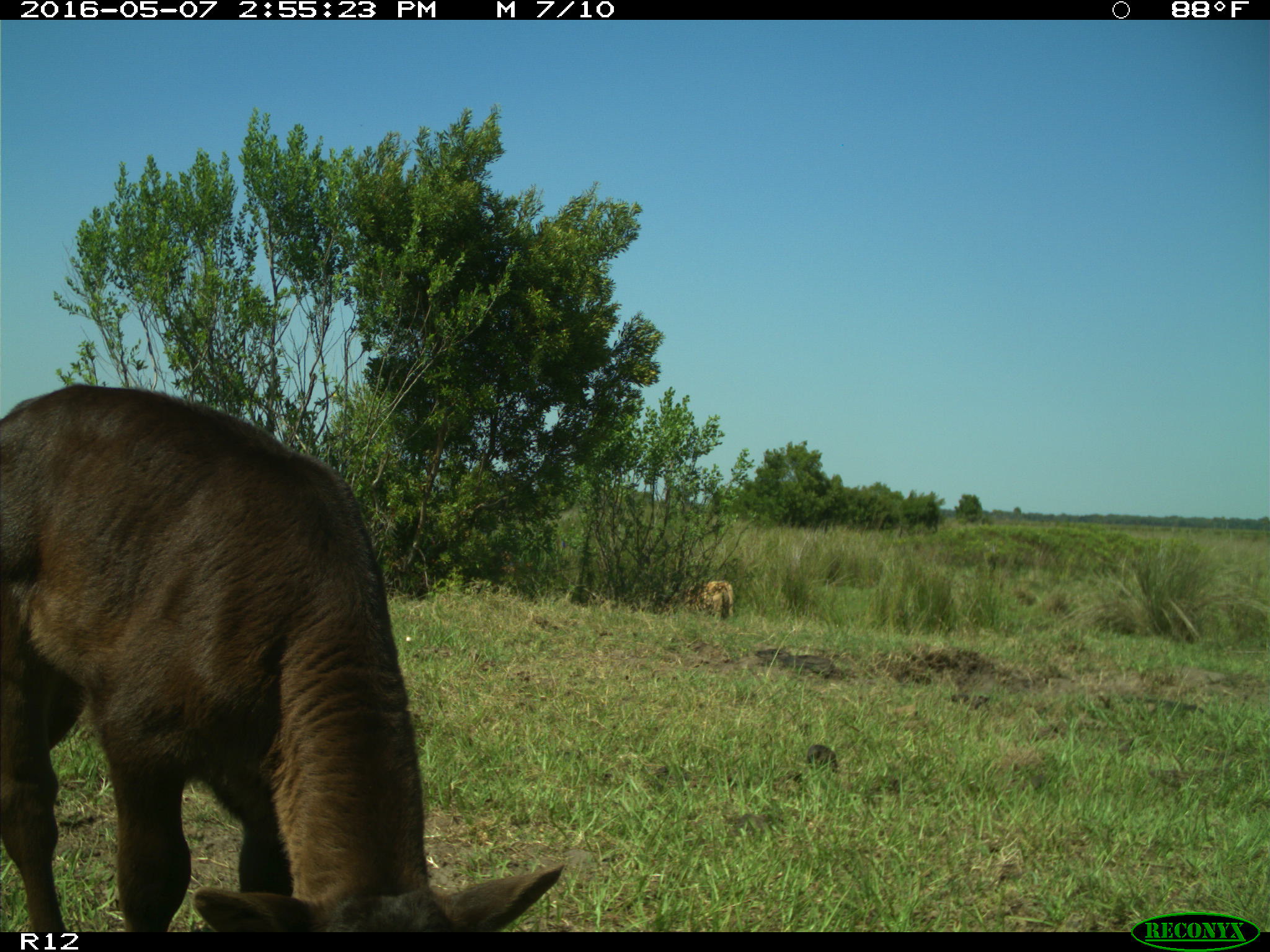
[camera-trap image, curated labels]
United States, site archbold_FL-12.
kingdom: Animalia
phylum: Chordata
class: Mammalia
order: Artiodactyla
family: Bovidae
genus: Bos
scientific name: Bos taurus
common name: domestic cow